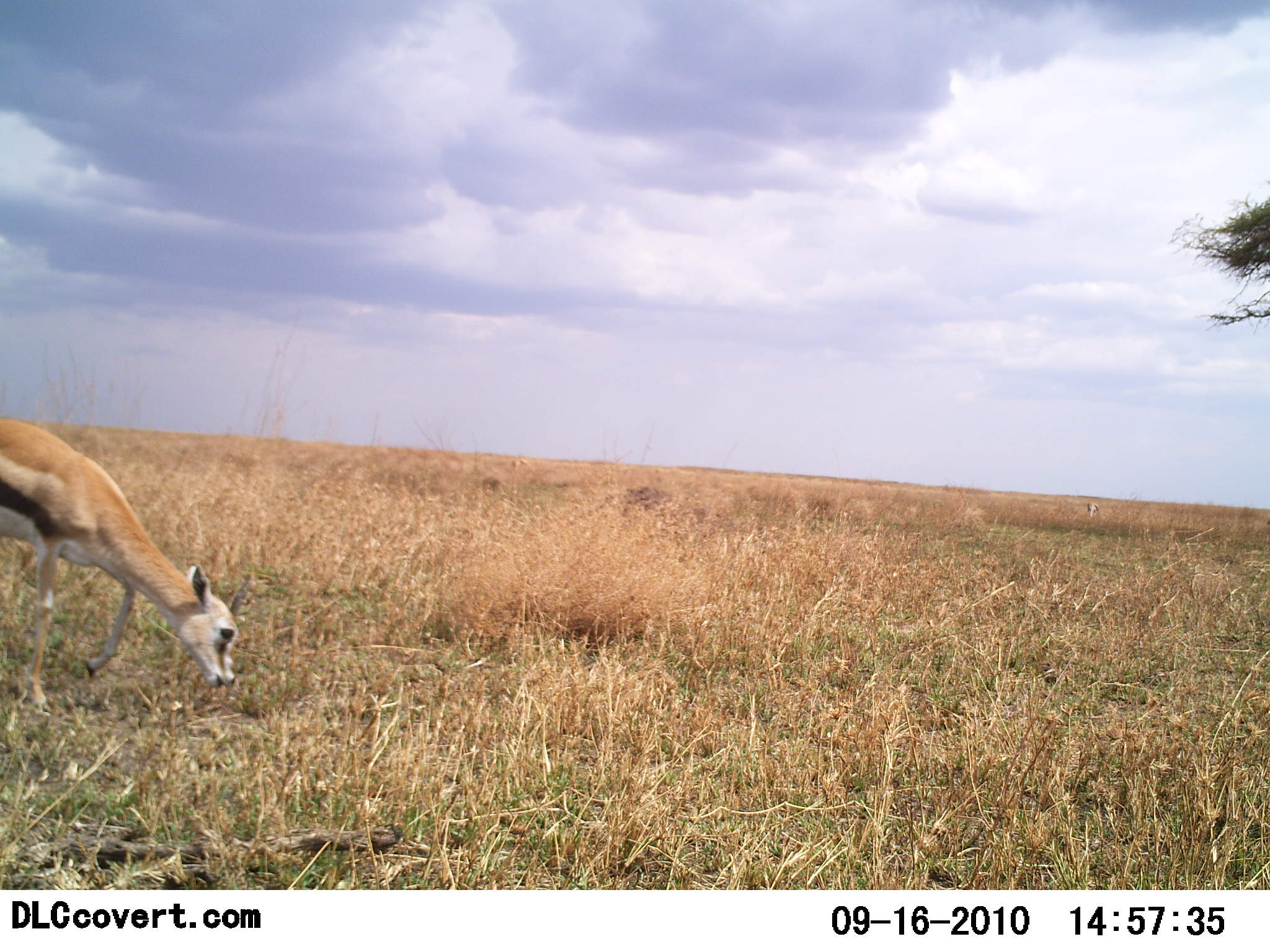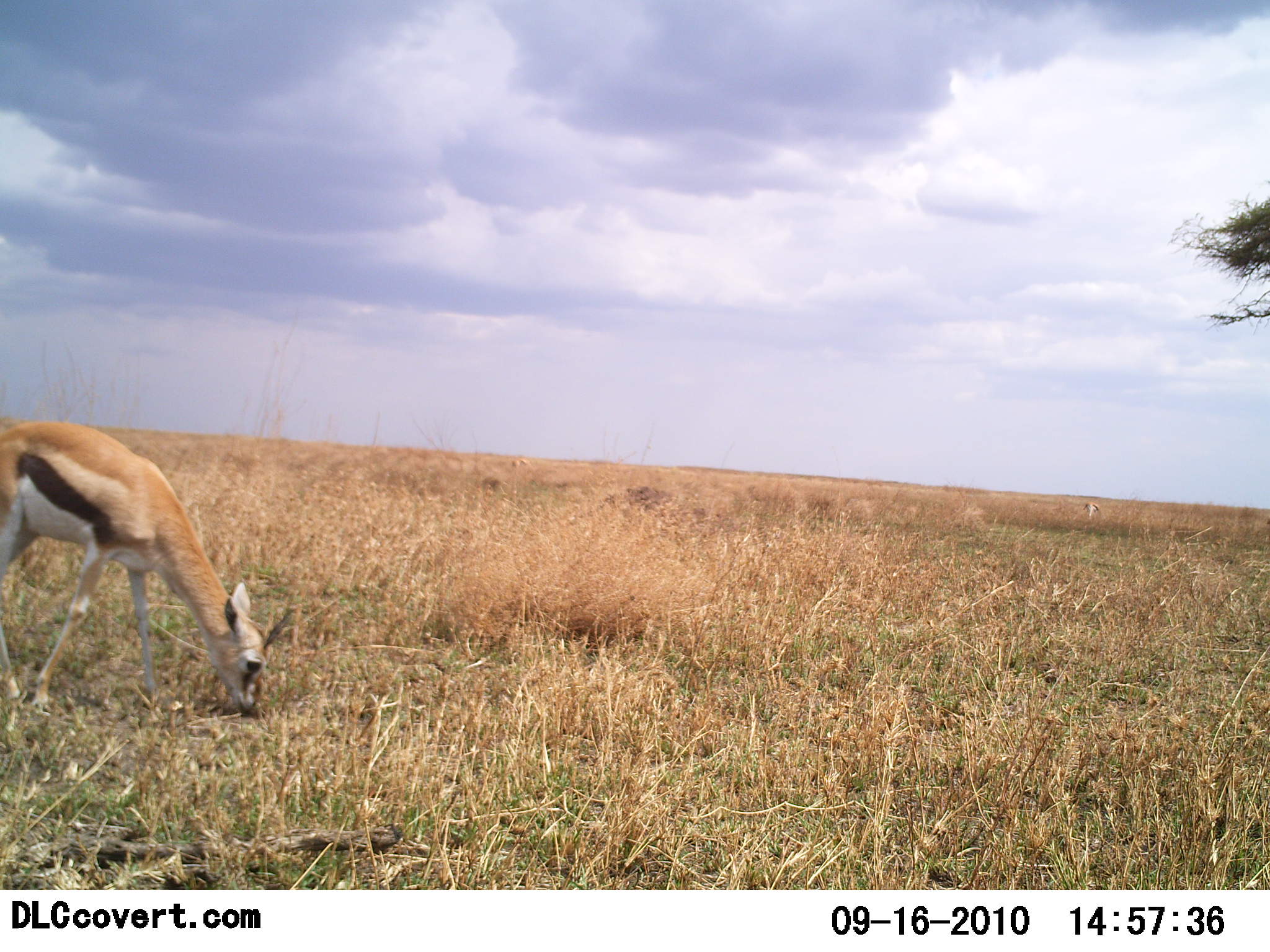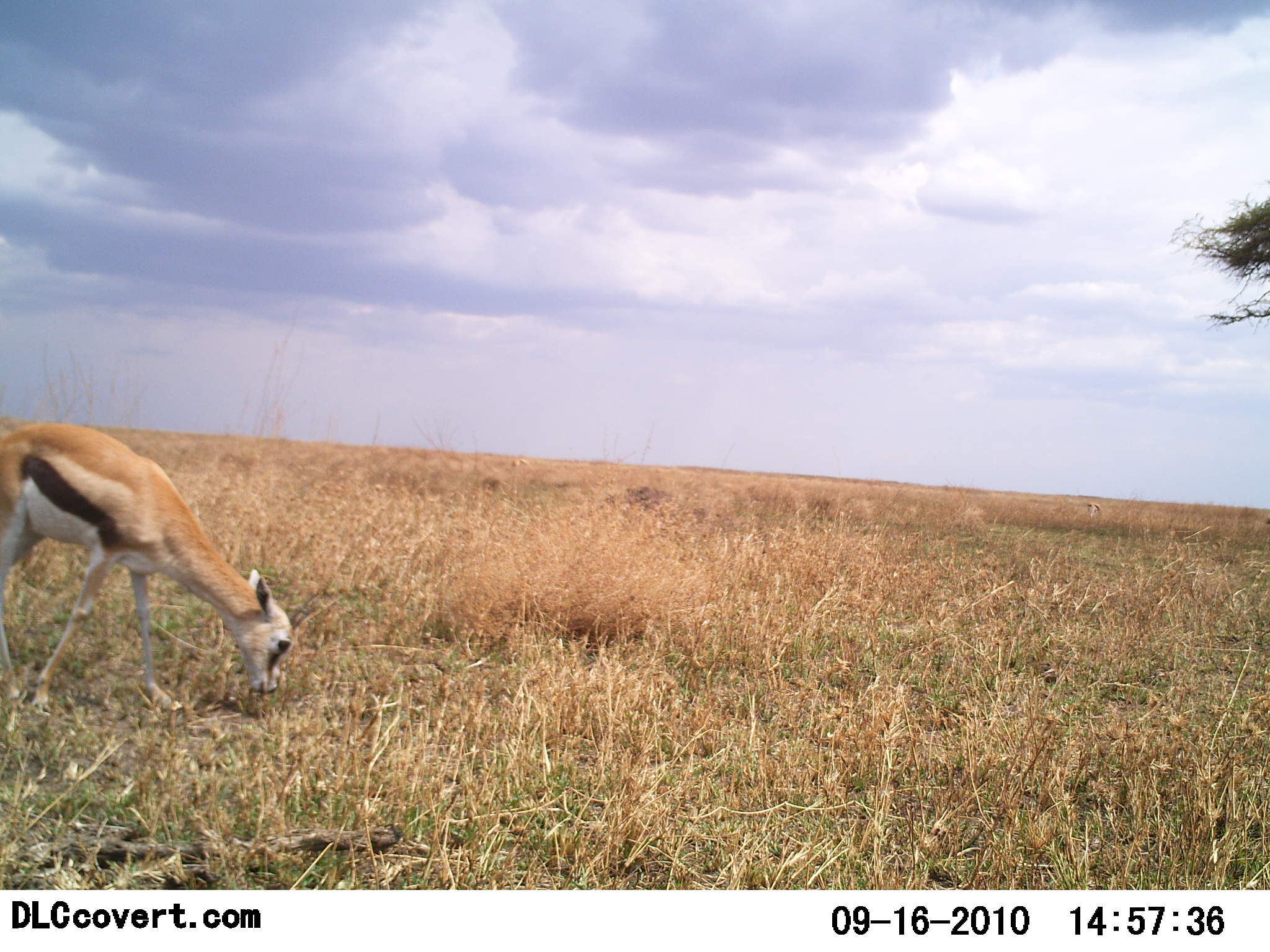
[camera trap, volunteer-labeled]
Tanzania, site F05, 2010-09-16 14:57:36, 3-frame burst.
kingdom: Animalia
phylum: Chordata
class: Mammalia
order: Artiodactyla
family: Bovidae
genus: Eudorcas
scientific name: Eudorcas thomsonii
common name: thomson's gazelle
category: gazellethomsons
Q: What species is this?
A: Gazellethomsons (thomson's gazelle) (Eudorcas thomsonii).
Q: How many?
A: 1.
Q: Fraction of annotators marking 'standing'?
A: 12%.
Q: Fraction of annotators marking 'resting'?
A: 0%.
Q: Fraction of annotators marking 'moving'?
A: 20%.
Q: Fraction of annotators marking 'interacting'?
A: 0%.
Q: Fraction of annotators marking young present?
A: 12%.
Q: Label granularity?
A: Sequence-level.